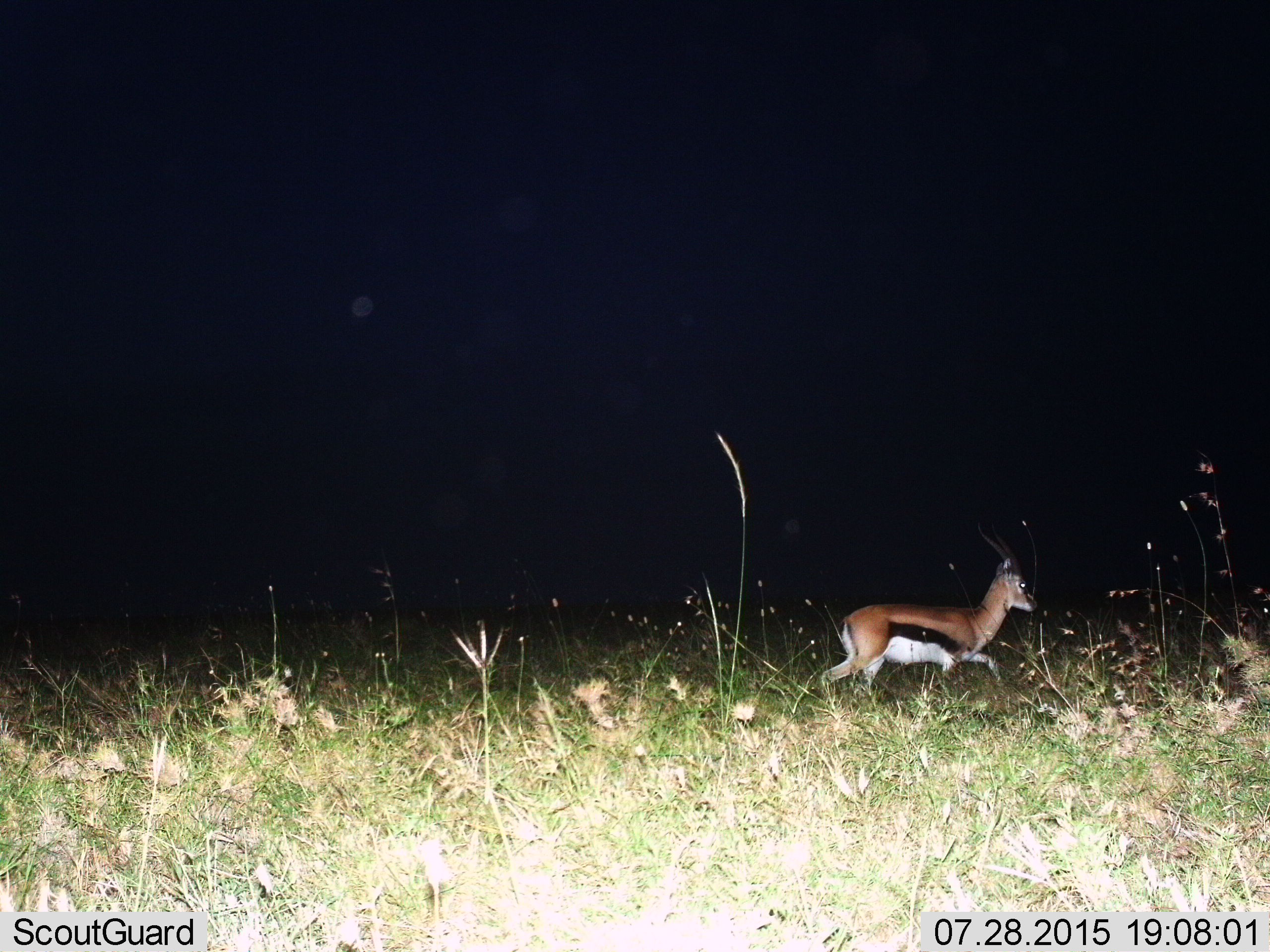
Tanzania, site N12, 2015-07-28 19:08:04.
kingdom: Animalia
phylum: Chordata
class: Mammalia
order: Artiodactyla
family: Bovidae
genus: Eudorcas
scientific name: Eudorcas thomsonii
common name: thomson's gazelle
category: gazellethomsons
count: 1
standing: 0%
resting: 0%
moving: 100%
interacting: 0%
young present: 0%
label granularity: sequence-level